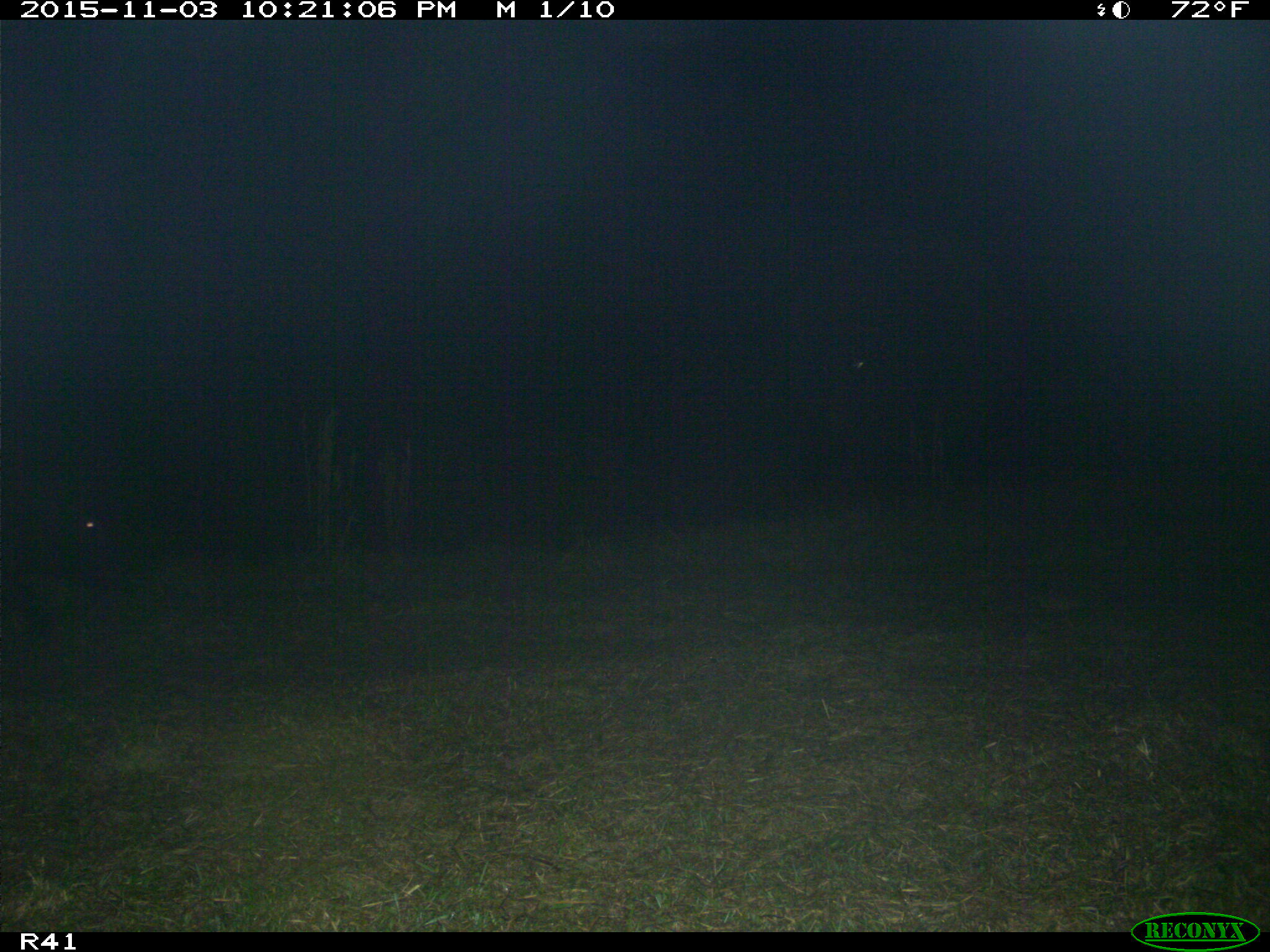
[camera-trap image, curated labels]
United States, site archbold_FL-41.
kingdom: Animalia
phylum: Chordata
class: Mammalia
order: Artiodactyla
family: Suidae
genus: Sus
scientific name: Sus scrofa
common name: wild boar